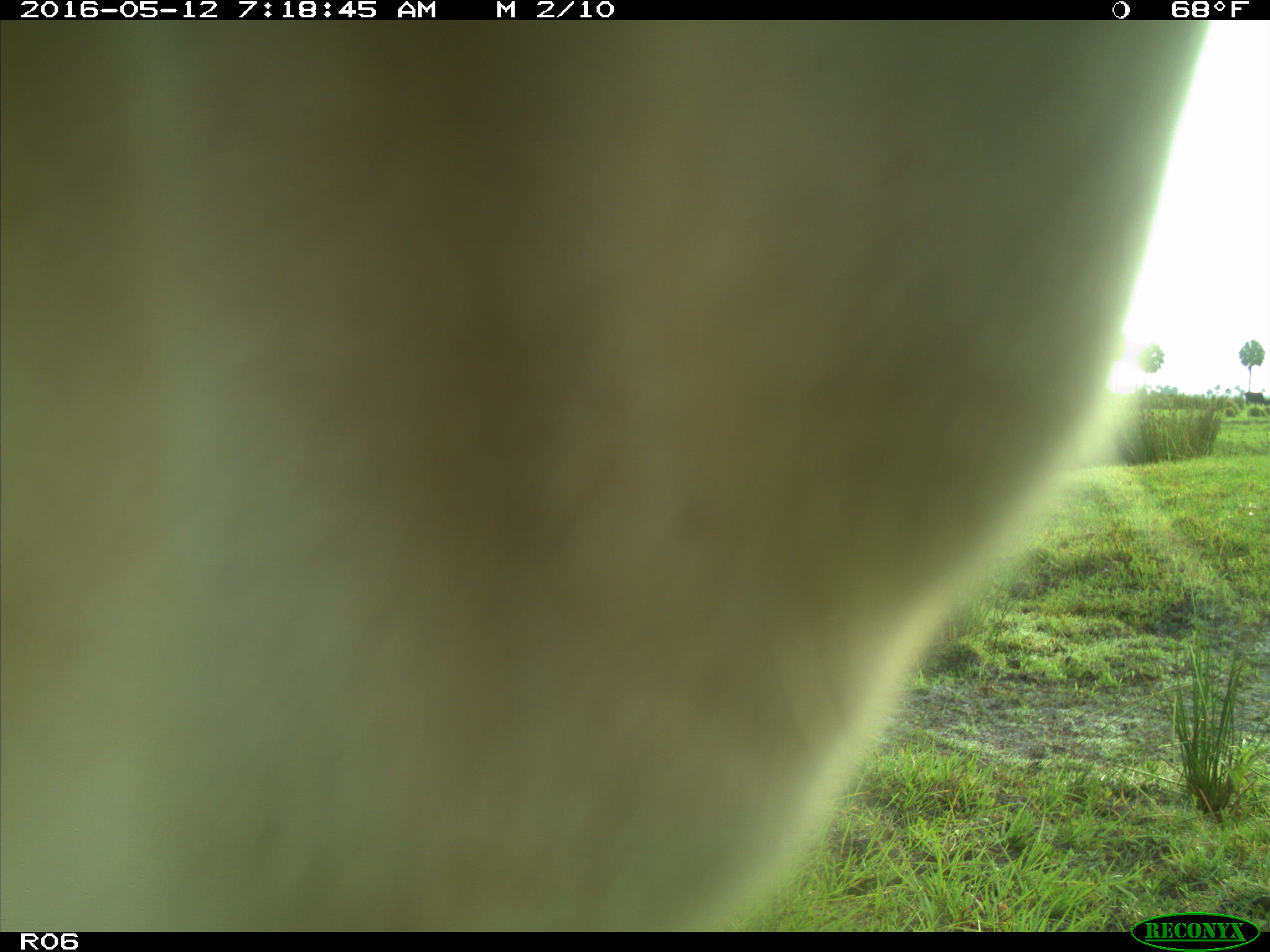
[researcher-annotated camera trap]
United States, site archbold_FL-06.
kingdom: Animalia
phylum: Chordata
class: Mammalia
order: Artiodactyla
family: Bovidae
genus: Bos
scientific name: Bos taurus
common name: domestic cow